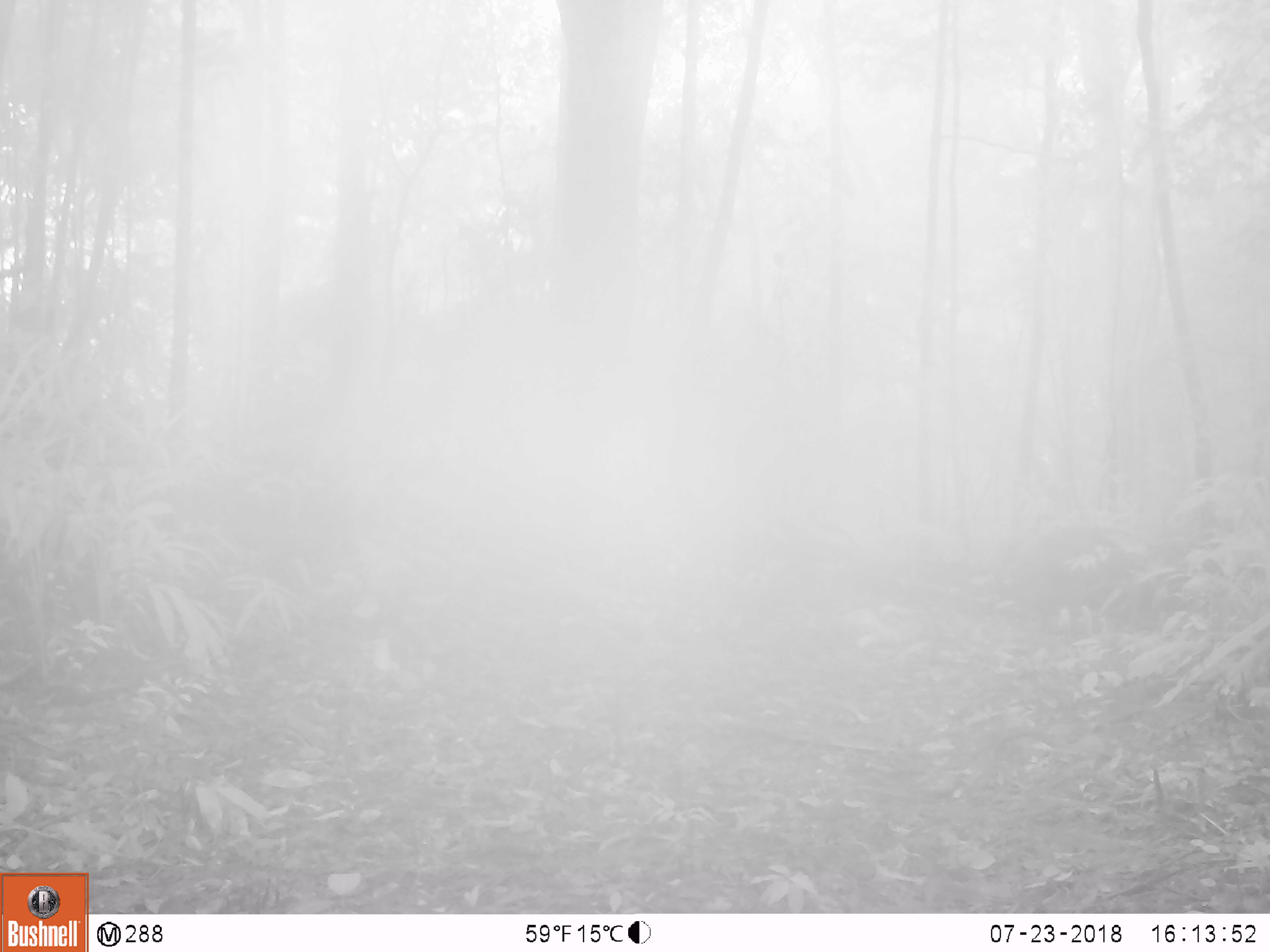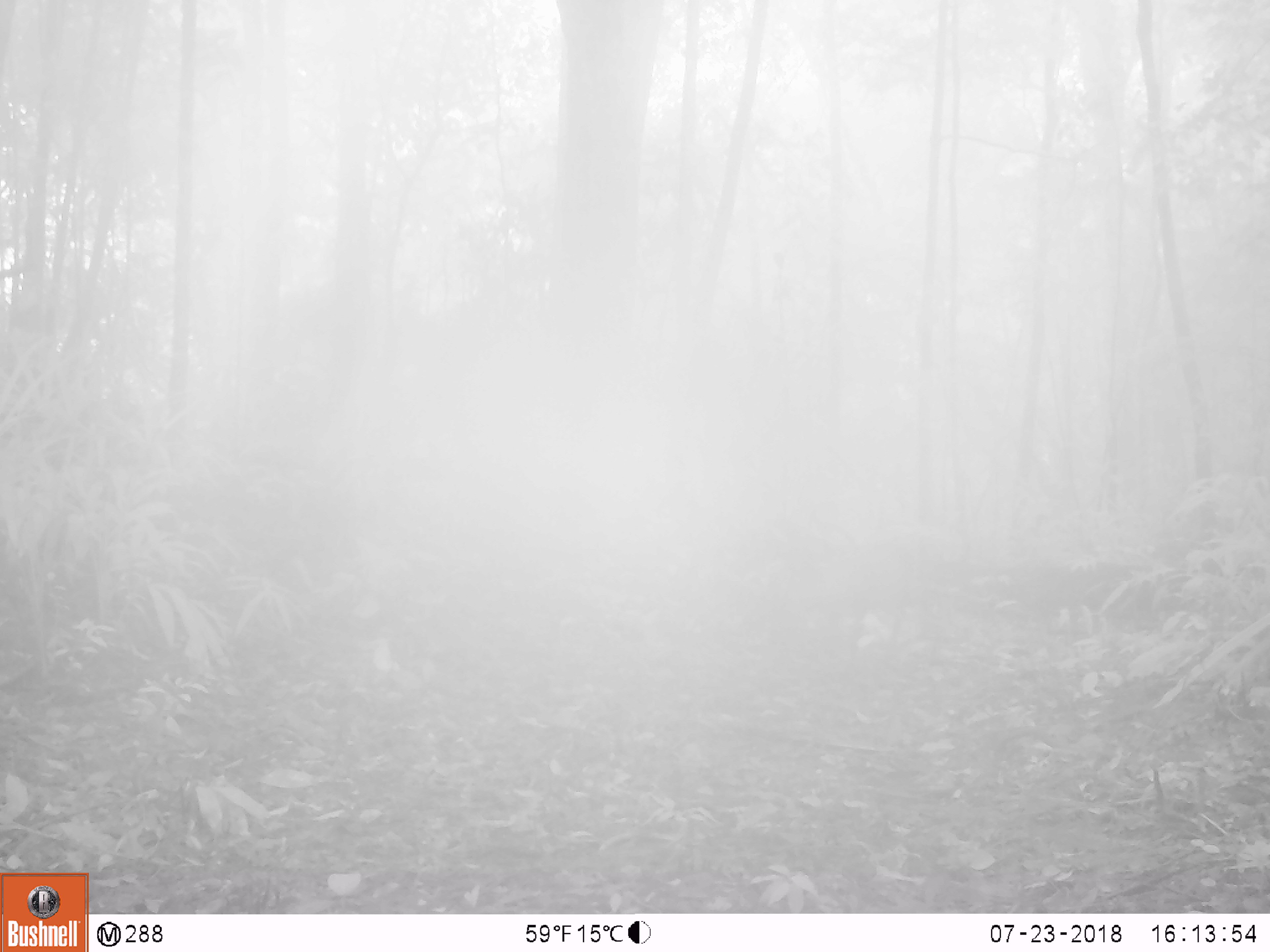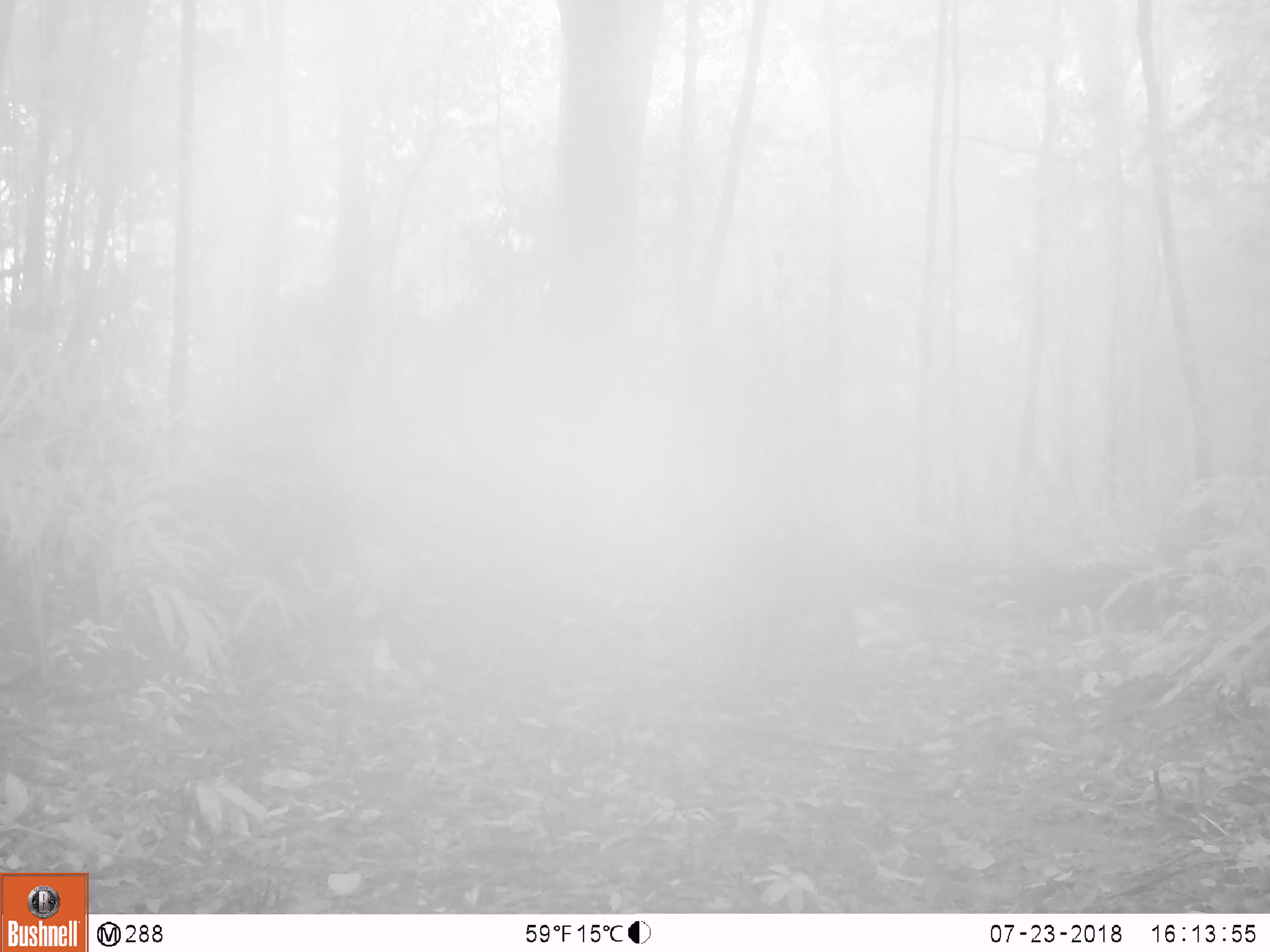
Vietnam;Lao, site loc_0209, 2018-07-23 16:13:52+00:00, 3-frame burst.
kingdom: Animalia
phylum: Chordata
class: Mammalia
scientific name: Mammalia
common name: mammal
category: unidentified small mammal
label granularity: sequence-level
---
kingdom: Animalia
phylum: Chordata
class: Mammalia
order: Artiodactyla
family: Cervidae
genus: Muntiacus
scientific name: Muntiacus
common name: muntjacs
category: unidentified muntjac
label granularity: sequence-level